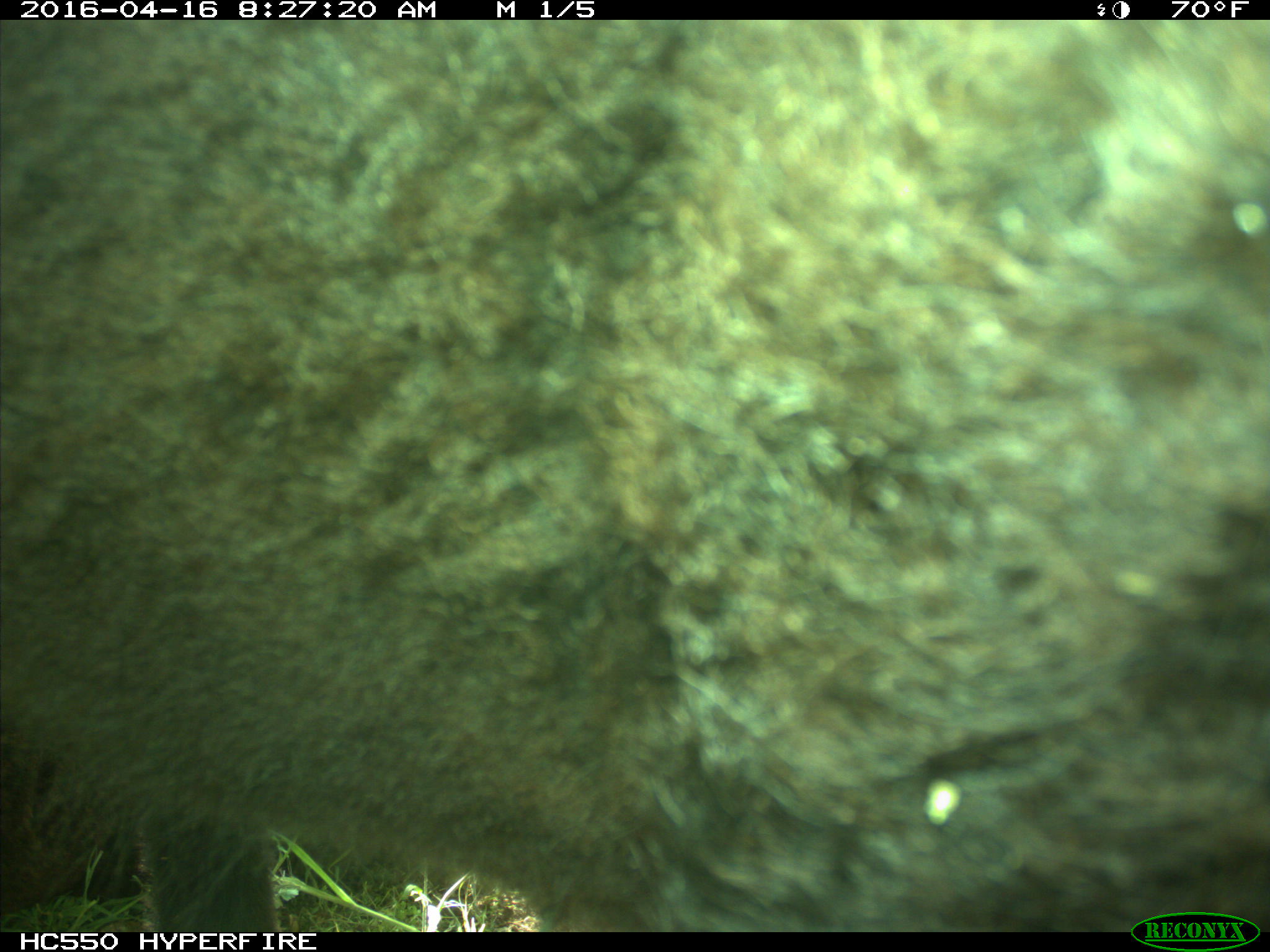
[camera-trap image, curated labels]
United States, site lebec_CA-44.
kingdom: Animalia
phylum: Chordata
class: Mammalia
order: Artiodactyla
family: Bovidae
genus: Bos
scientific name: Bos taurus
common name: domestic cow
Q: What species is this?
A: Bos taurus (domestic cow).